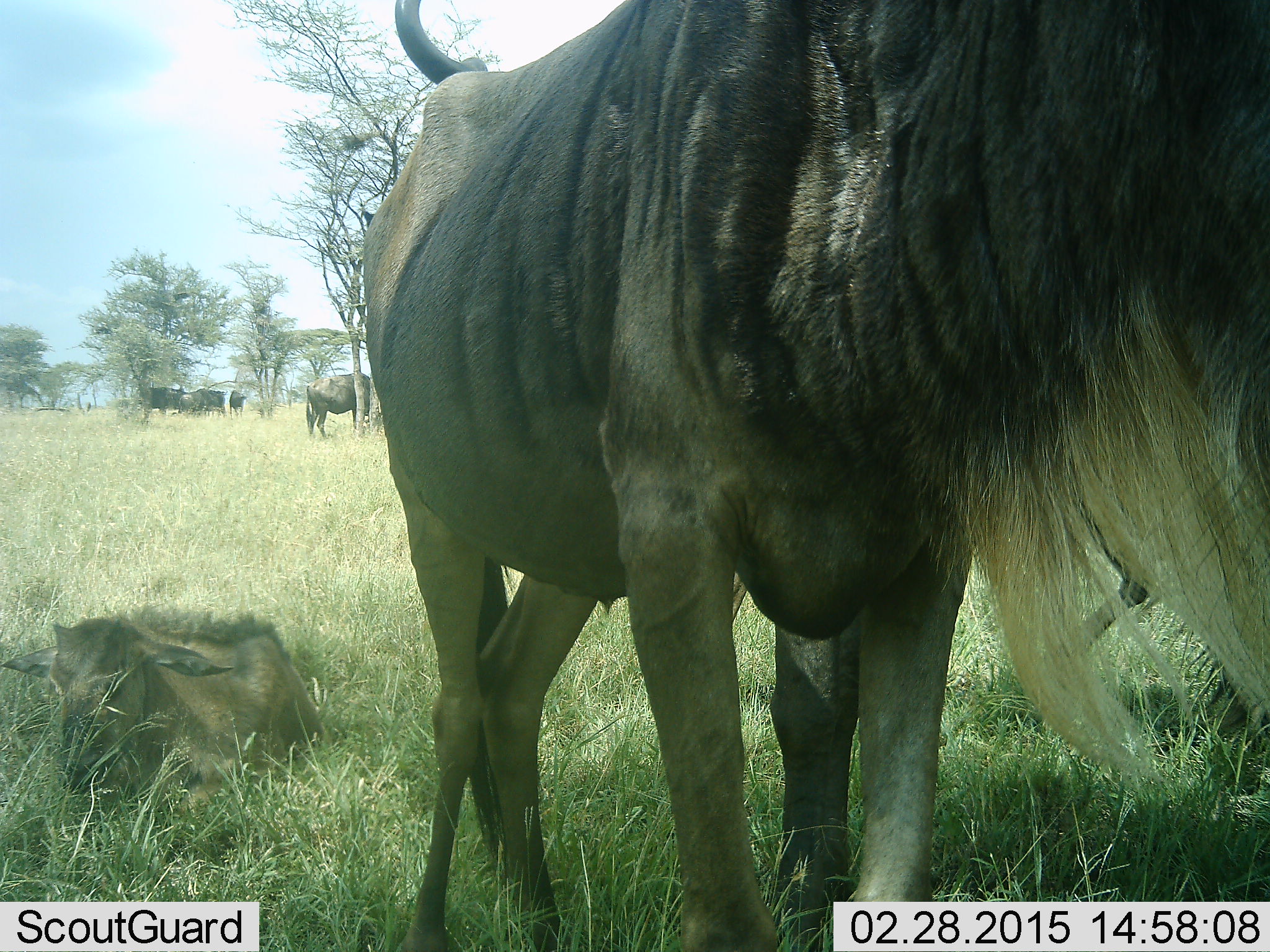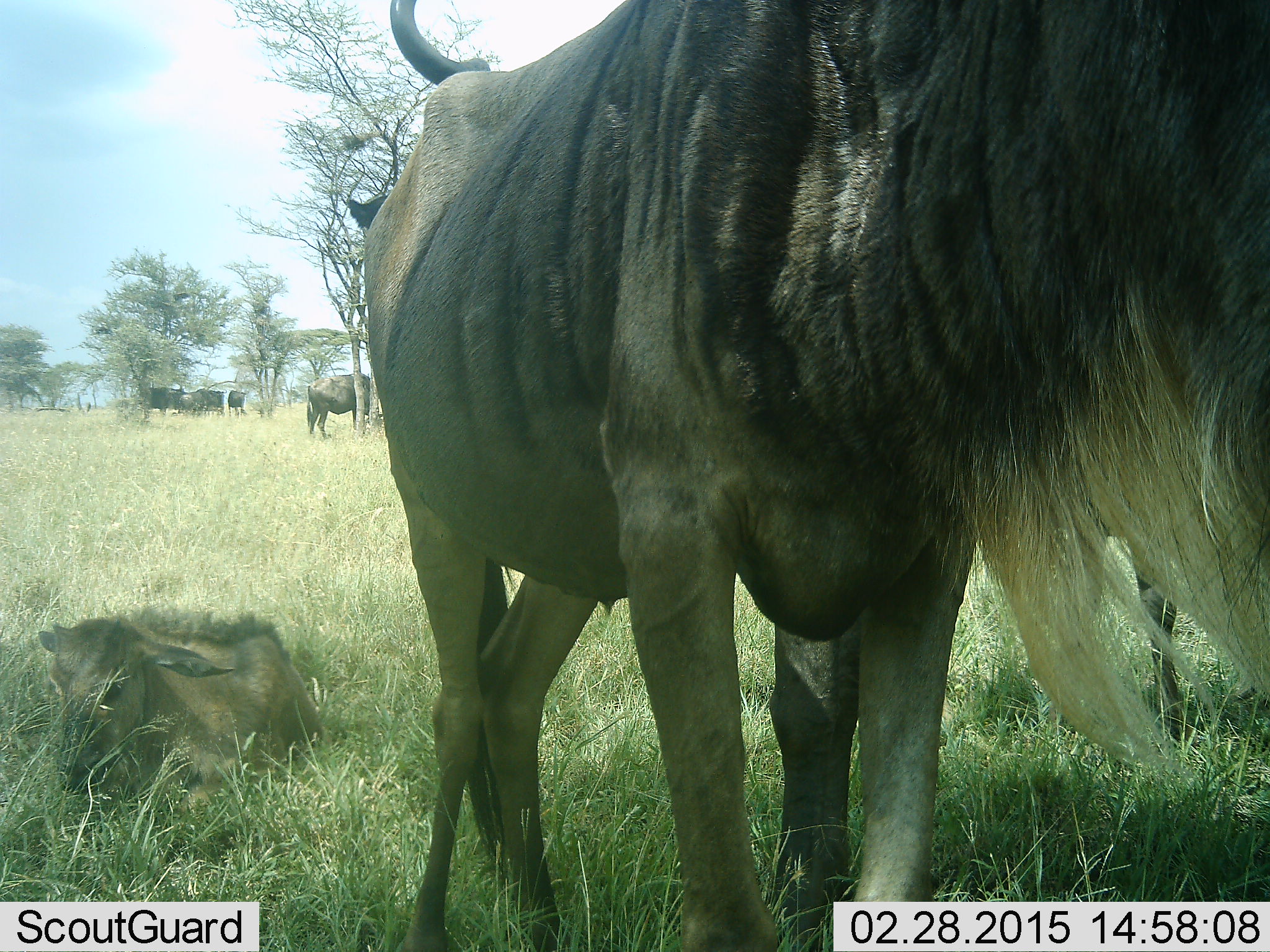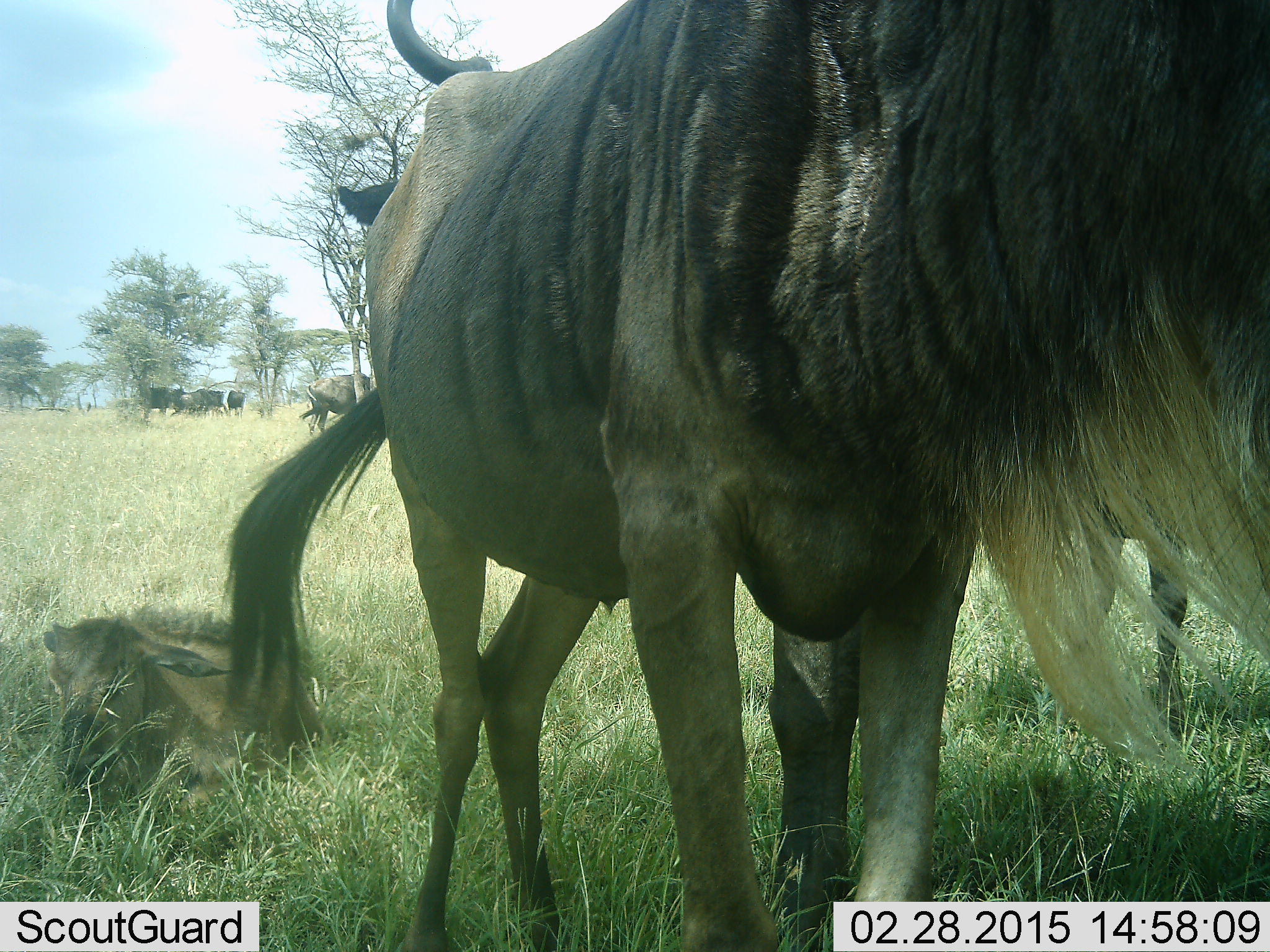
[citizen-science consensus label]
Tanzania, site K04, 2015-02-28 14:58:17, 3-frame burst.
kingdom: Animalia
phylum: Chordata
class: Mammalia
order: Artiodactyla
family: Bovidae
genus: Connochaetes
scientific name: Connochaetes taurinus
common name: blue wildebeest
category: wildebeest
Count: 6.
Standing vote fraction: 90%.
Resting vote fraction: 70%.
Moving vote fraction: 10%.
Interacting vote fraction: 0%.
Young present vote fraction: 80%.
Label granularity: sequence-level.